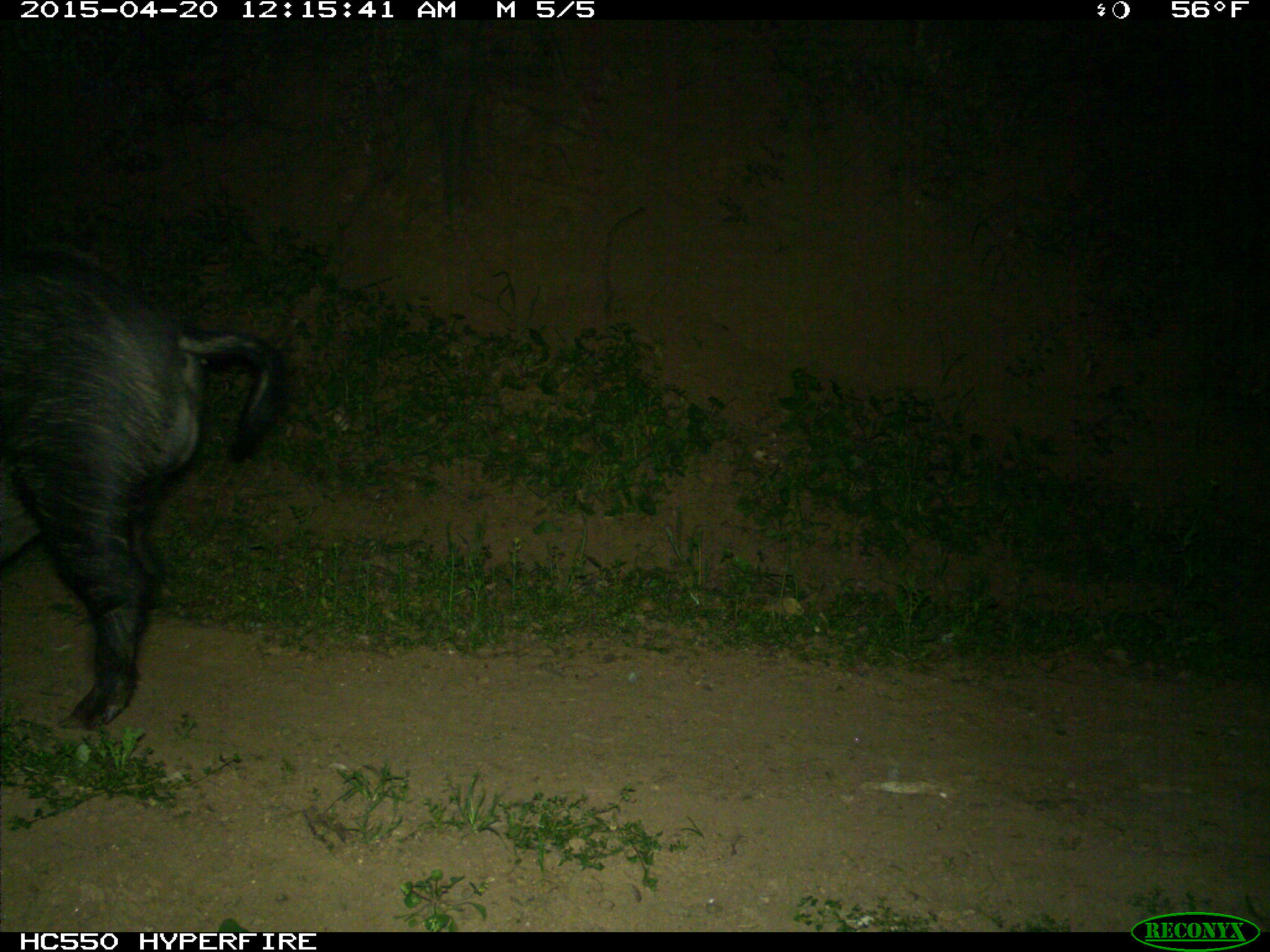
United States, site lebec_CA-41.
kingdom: Animalia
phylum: Chordata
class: Mammalia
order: Artiodactyla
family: Suidae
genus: Sus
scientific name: Sus scrofa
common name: wild boar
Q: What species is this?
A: Sus scrofa (wild boar).